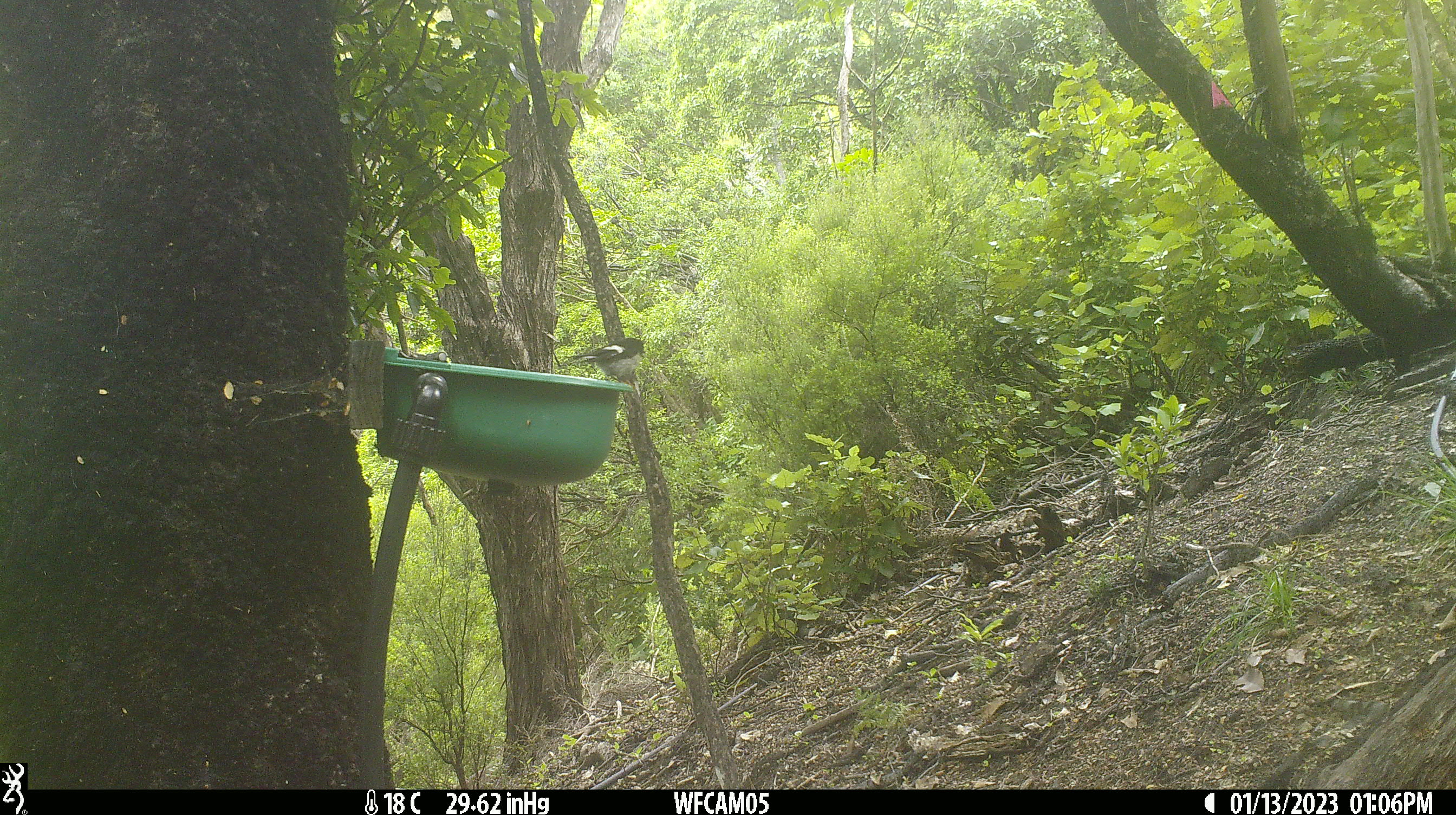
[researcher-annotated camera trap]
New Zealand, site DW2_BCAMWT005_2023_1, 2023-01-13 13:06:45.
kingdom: Animalia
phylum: Chordata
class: Aves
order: Passeriformes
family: Petroicidae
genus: Petroica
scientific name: Petroica macrocephala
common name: tomtit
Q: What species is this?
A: Tomtit (Petroica macrocephala).